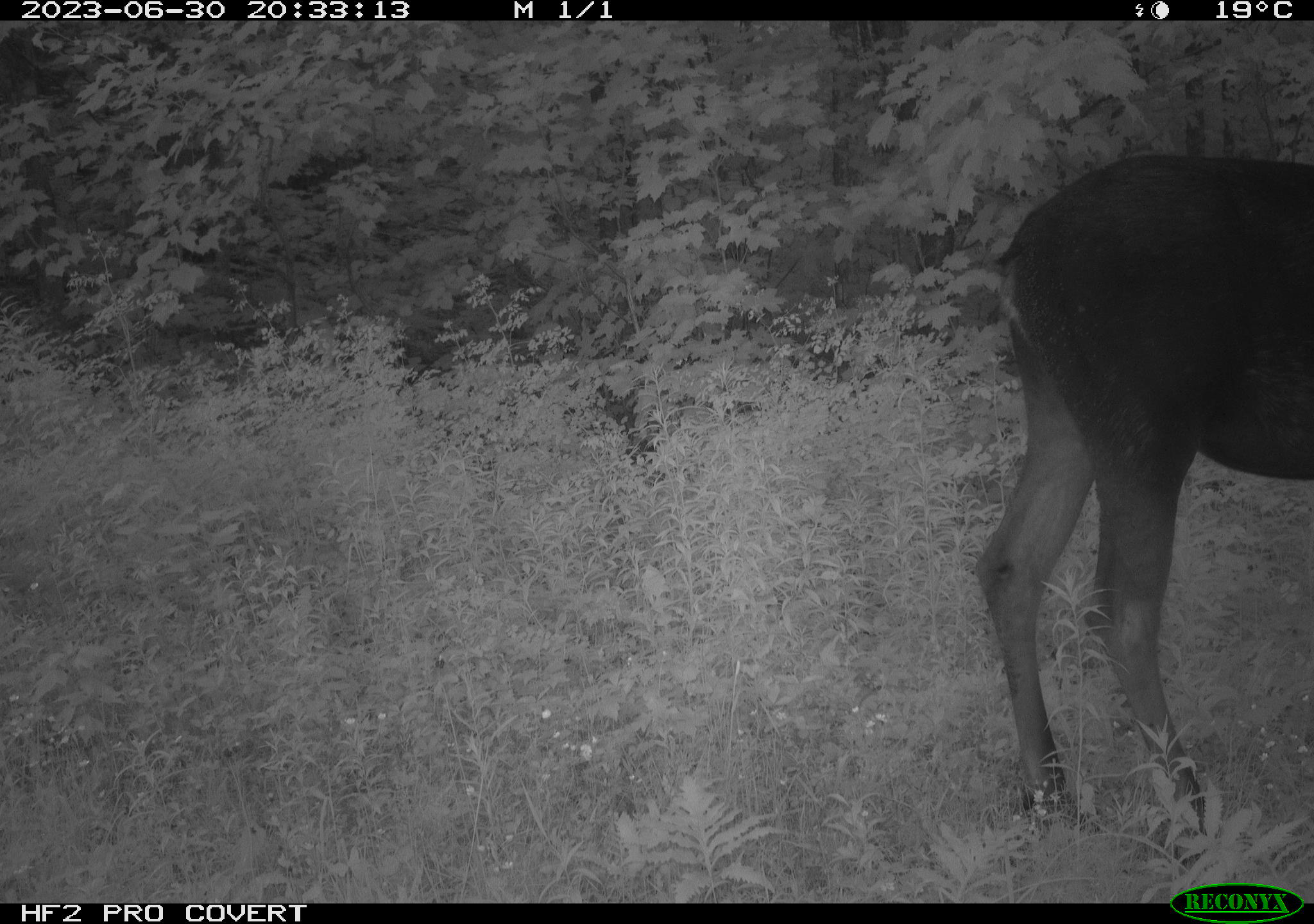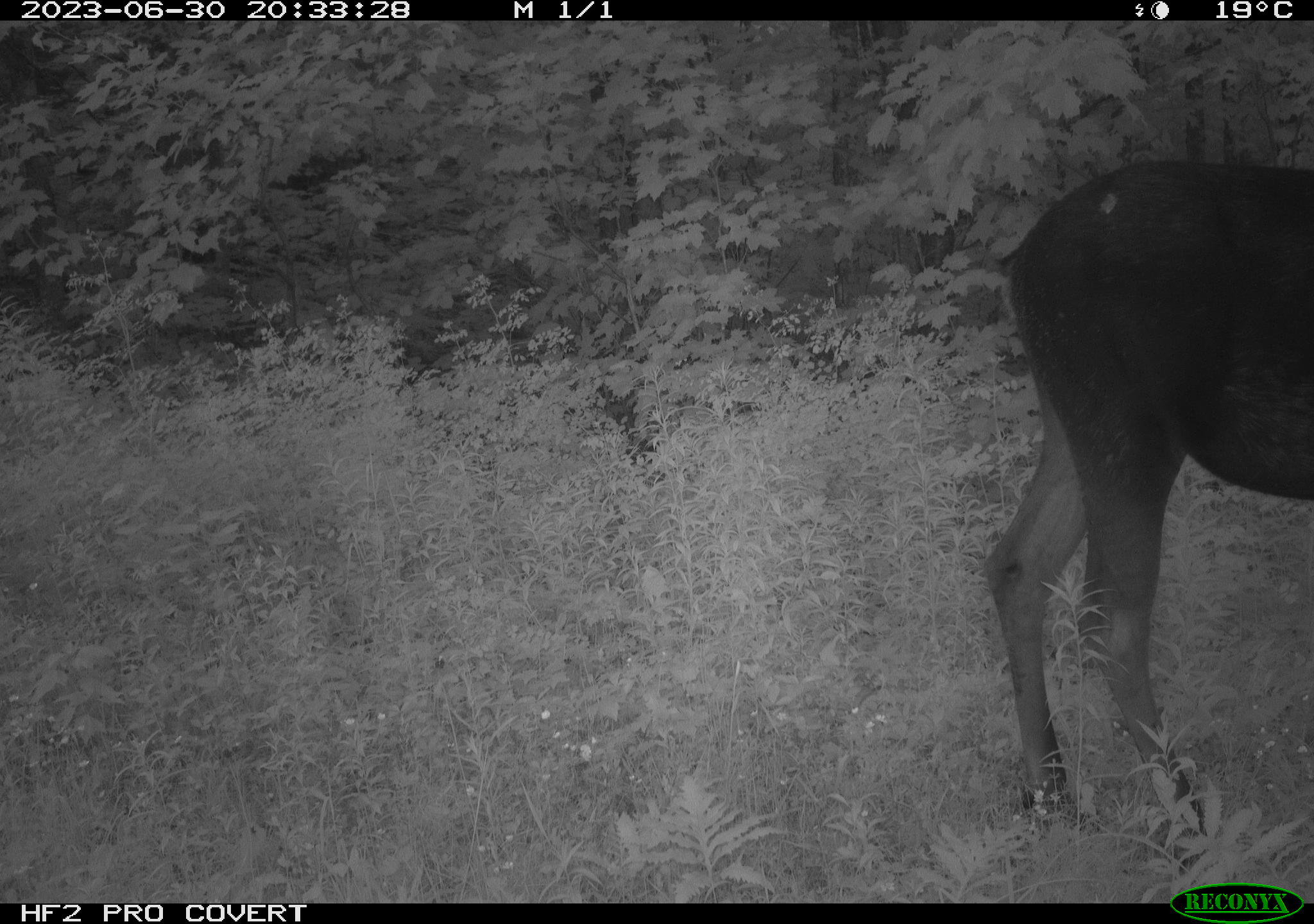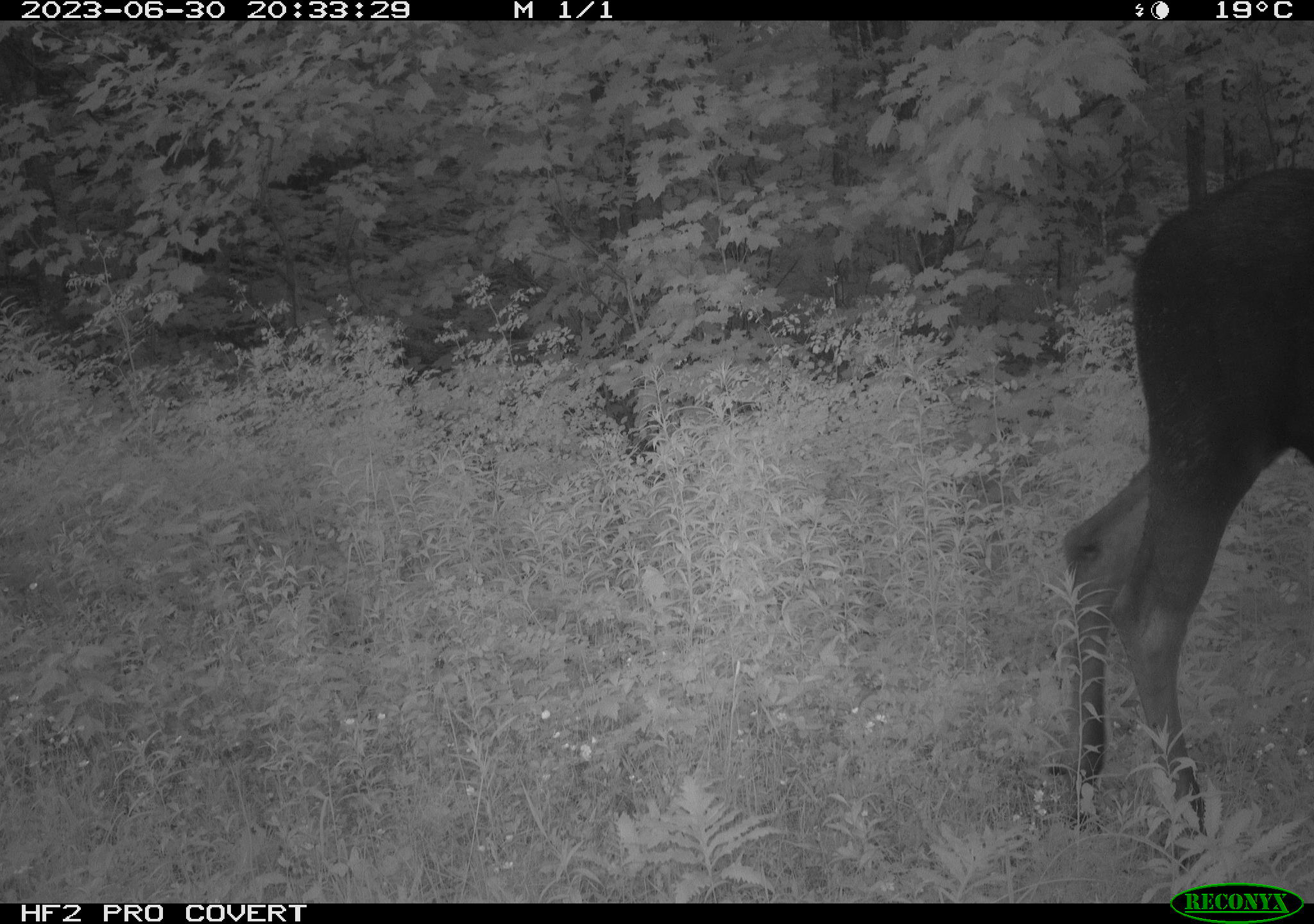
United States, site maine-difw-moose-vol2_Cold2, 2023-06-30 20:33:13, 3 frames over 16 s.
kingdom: Animalia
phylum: Chordata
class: Mammalia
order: Artiodactyla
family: Cervidae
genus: Alces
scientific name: Alces alces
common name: moose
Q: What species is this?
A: Moose (Alces alces).